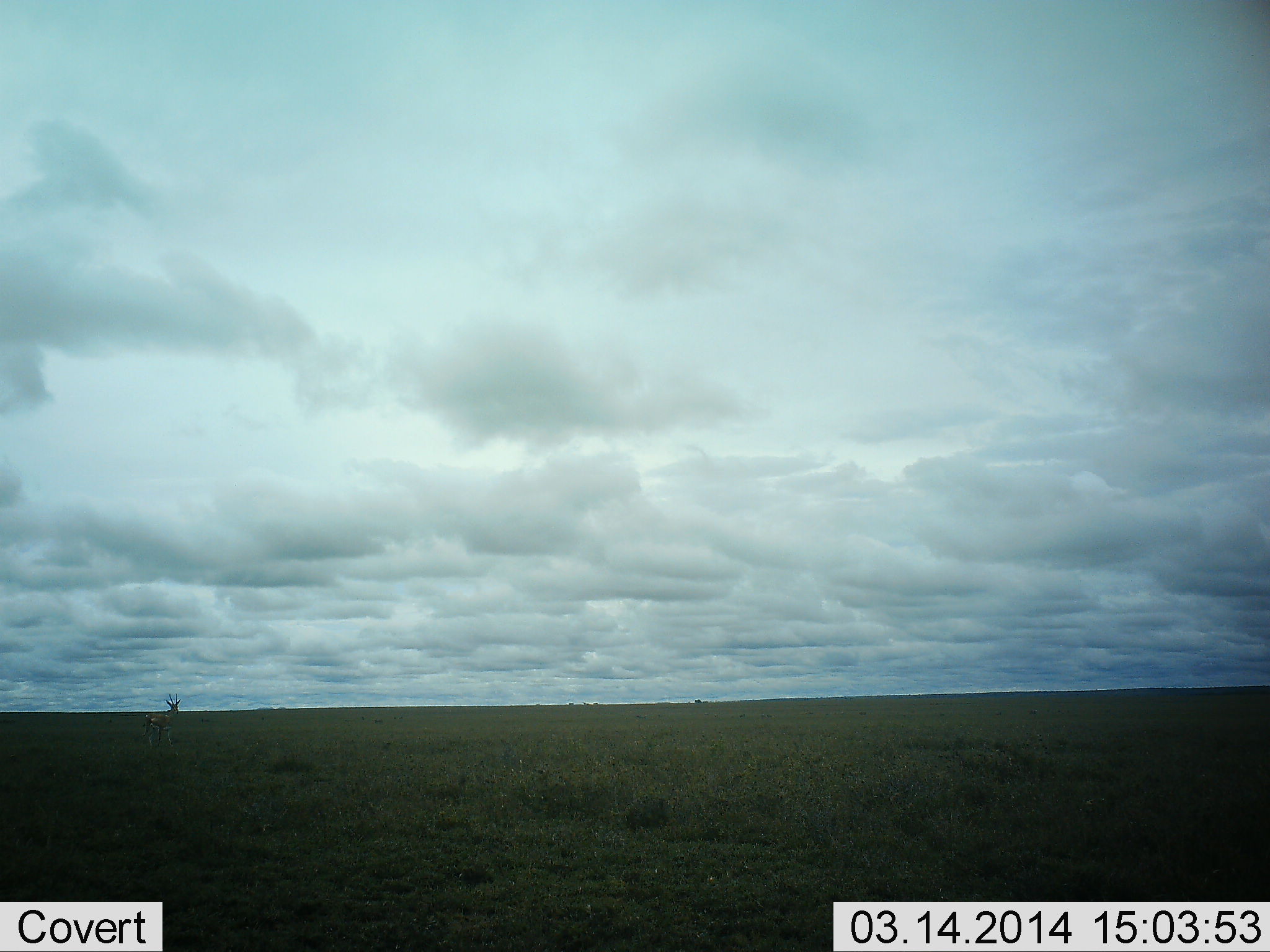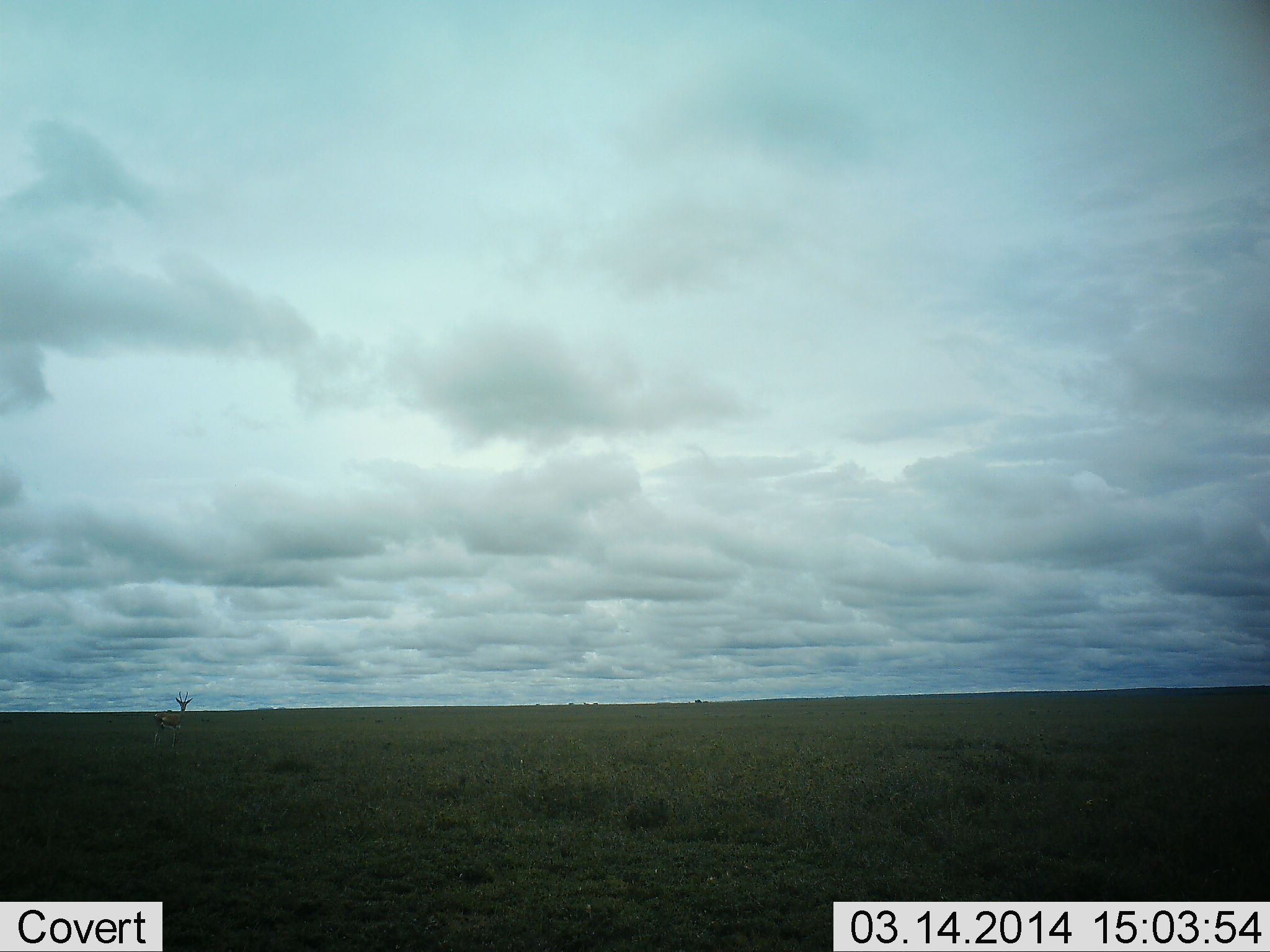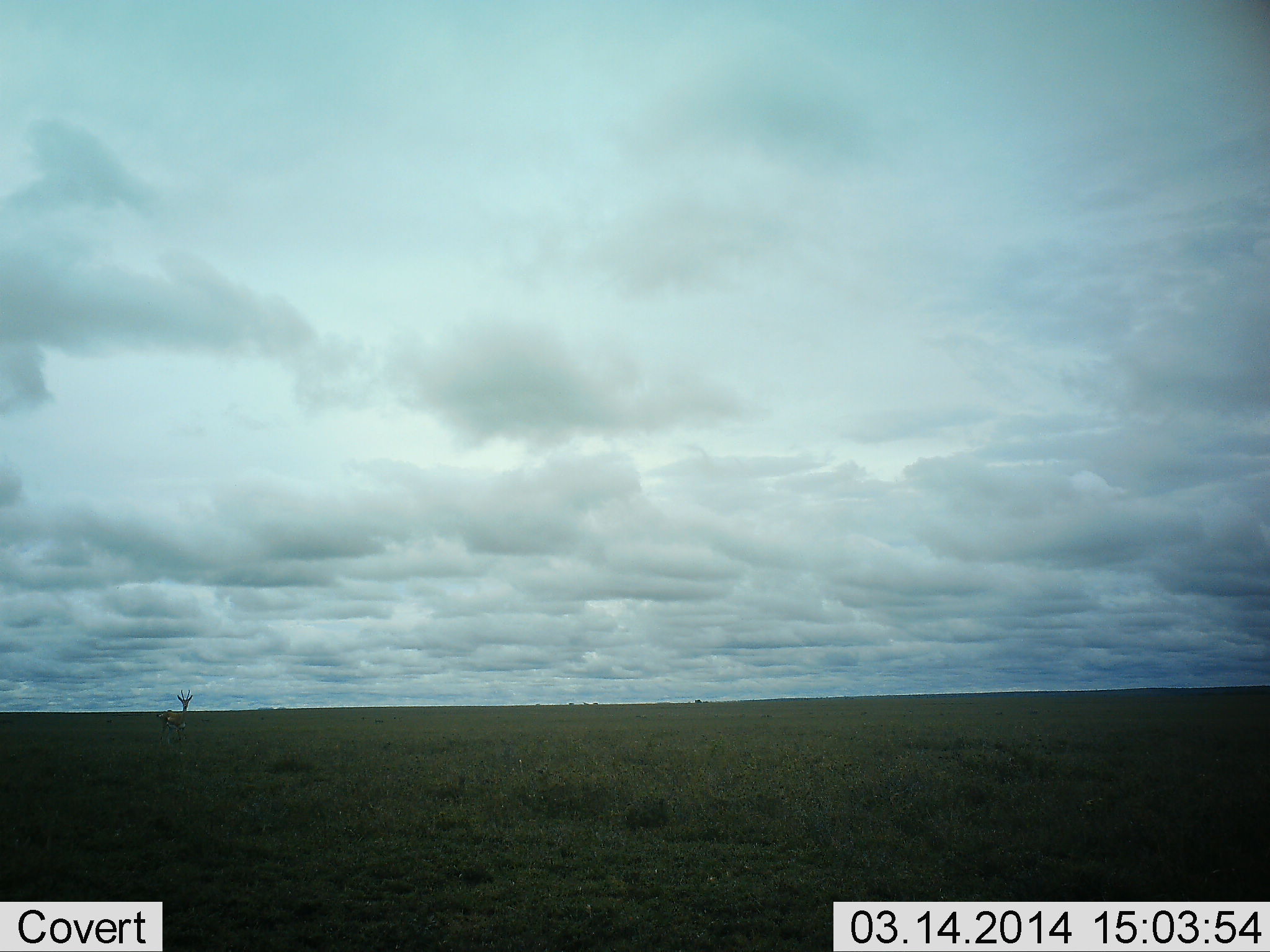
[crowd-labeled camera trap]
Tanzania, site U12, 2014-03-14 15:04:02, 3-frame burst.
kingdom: Animalia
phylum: Chordata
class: Mammalia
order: Artiodactyla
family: Bovidae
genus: Eudorcas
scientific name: Eudorcas thomsonii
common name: thomson's gazelle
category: gazellethomsons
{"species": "gazellethomsons (thomson's gazelle) (Eudorcas thomsonii)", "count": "1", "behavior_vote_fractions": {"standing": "50%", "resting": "0%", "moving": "60%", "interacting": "0%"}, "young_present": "0%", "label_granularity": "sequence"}